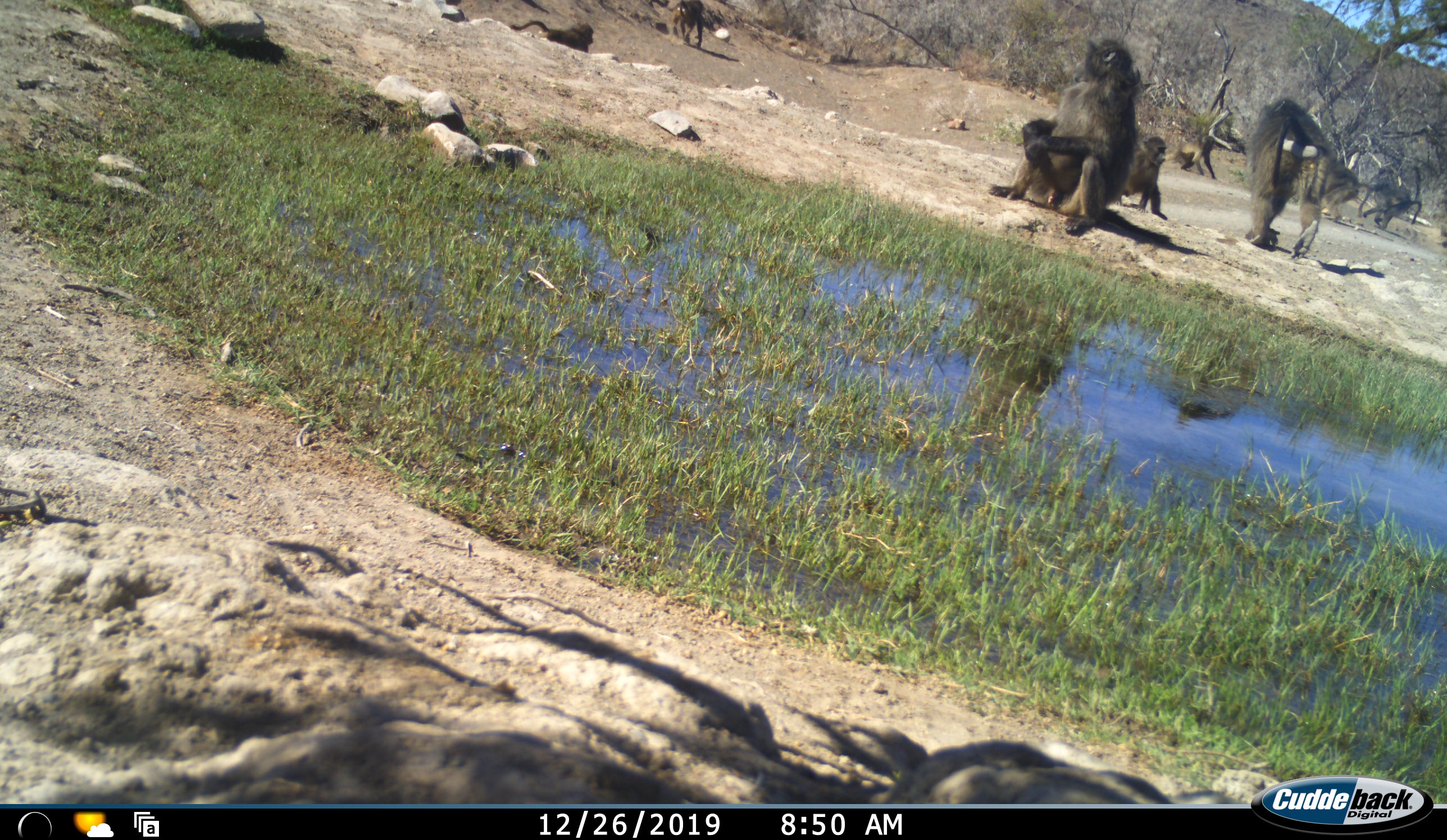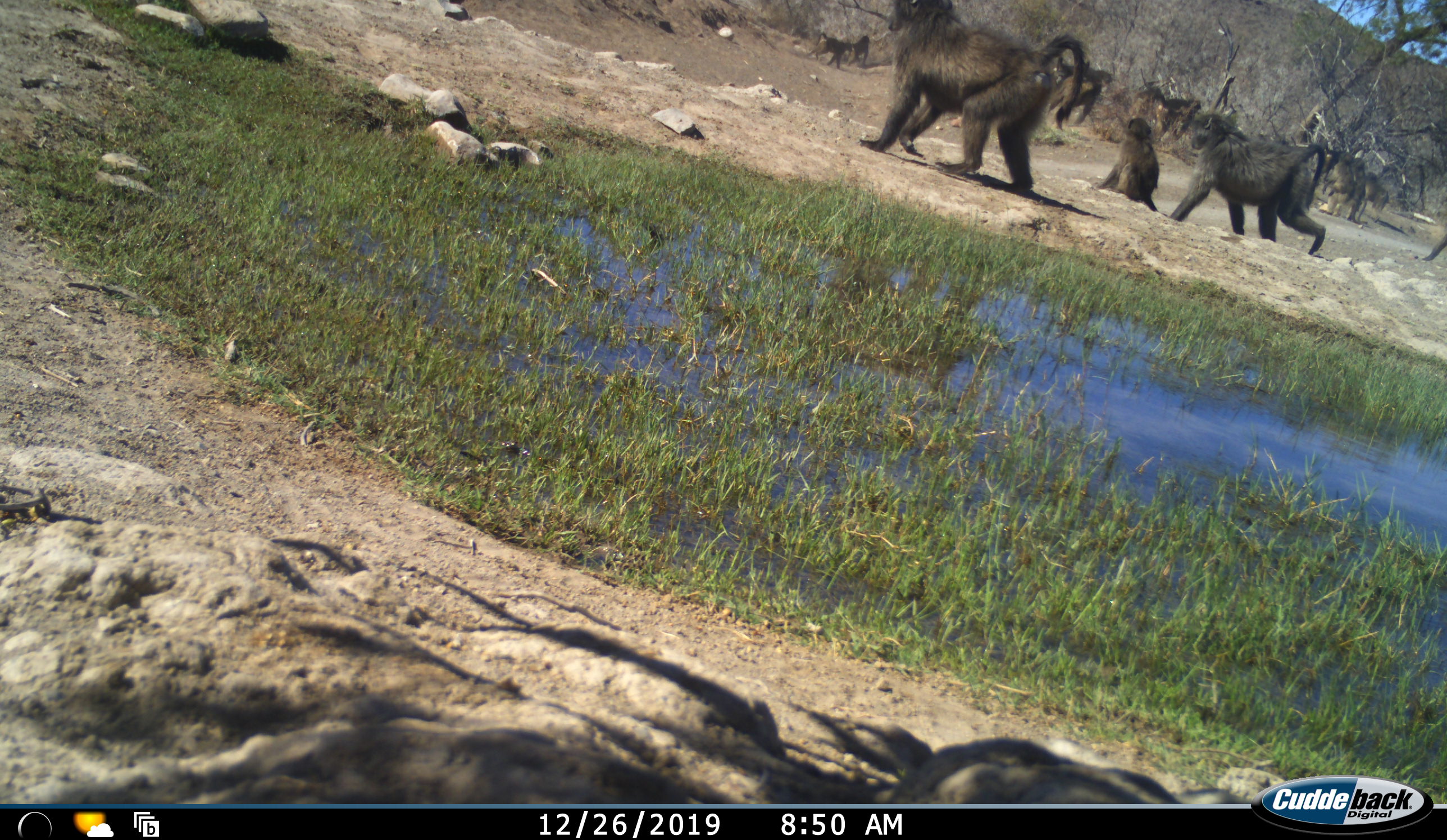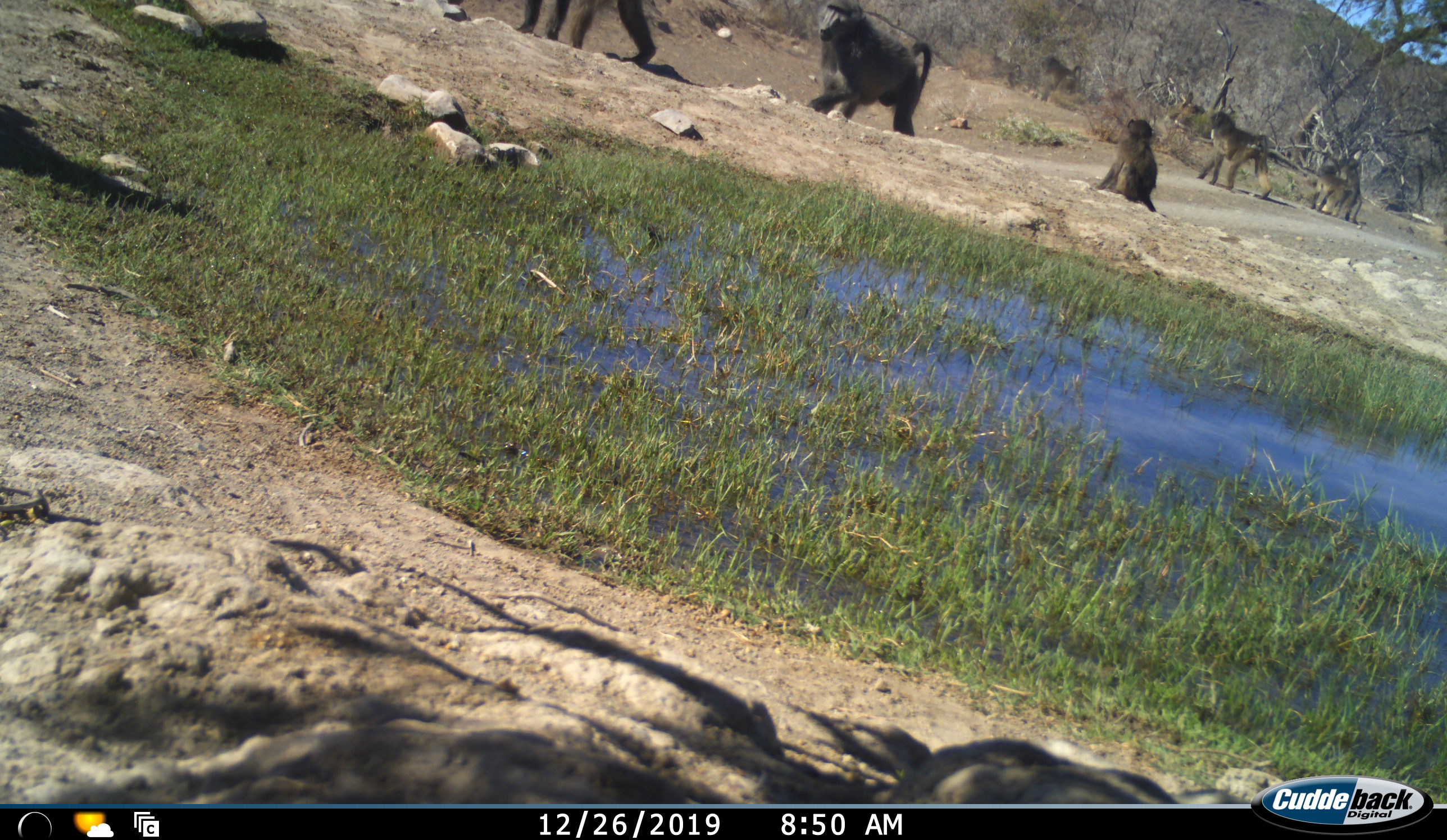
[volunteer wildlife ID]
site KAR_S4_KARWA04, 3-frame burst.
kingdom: Animalia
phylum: Chordata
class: Mammalia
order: Primates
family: Cercopithecidae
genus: Papio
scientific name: Papio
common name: baboon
Baboon (Papio), count 9. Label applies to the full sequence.